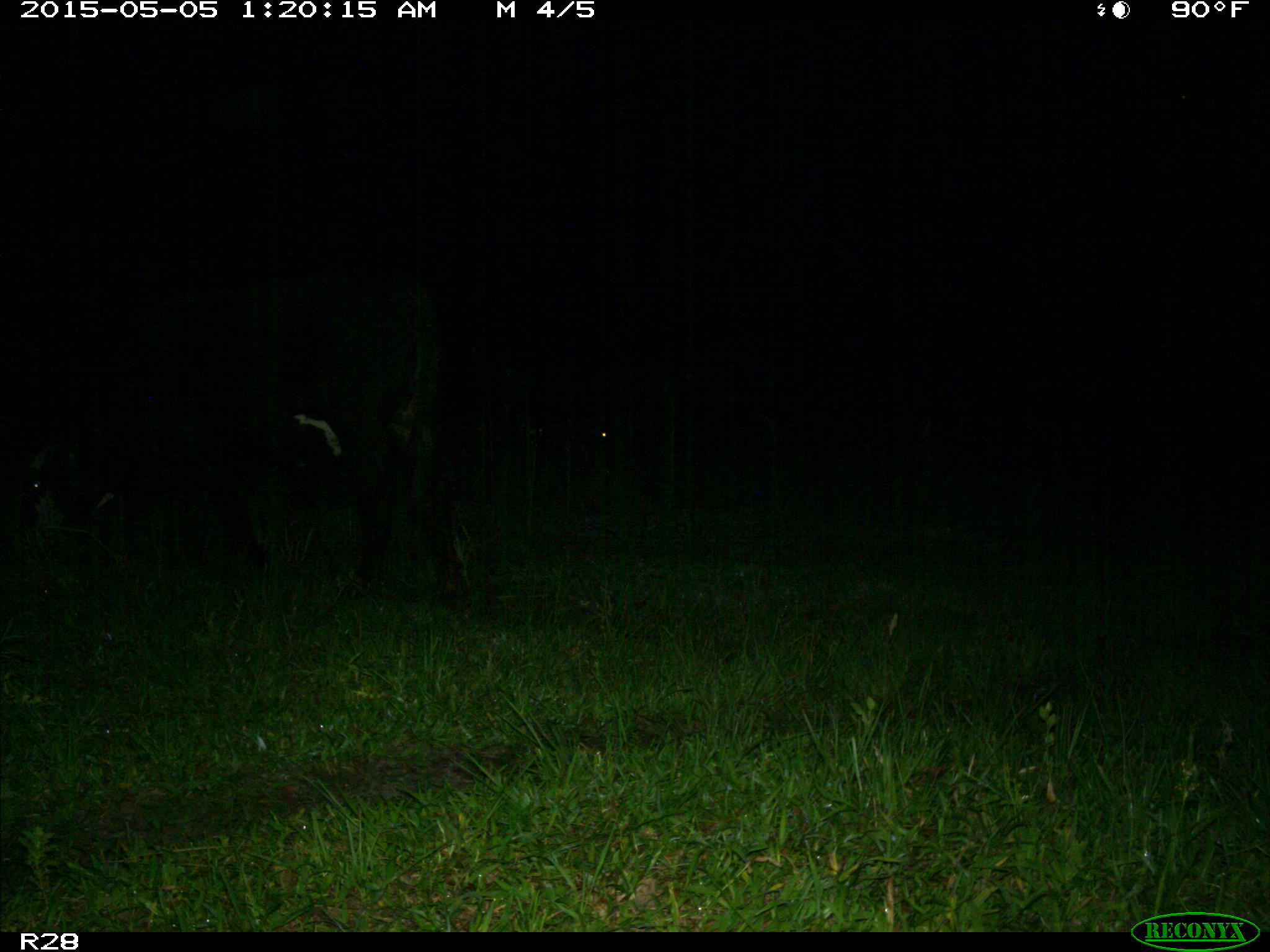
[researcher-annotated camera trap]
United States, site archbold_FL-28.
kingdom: Animalia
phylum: Chordata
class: Mammalia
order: Artiodactyla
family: Bovidae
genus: Bos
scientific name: Bos taurus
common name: domestic cow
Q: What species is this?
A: Bos taurus (domestic cow).